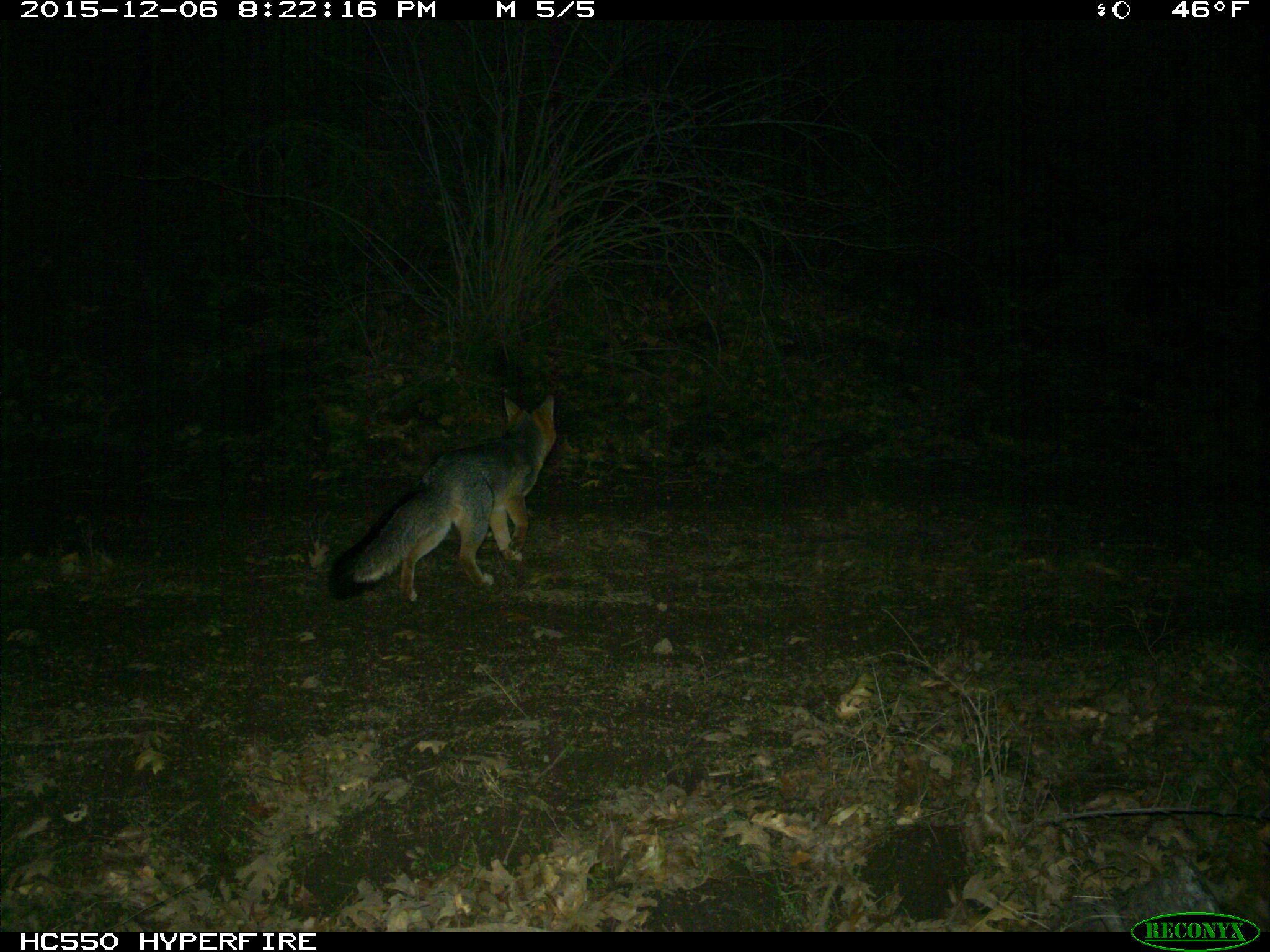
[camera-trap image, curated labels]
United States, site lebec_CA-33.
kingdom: Animalia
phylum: Chordata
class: Mammalia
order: Carnivora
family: Canidae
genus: Urocyon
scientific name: Urocyon cinereoargenteus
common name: gray fox